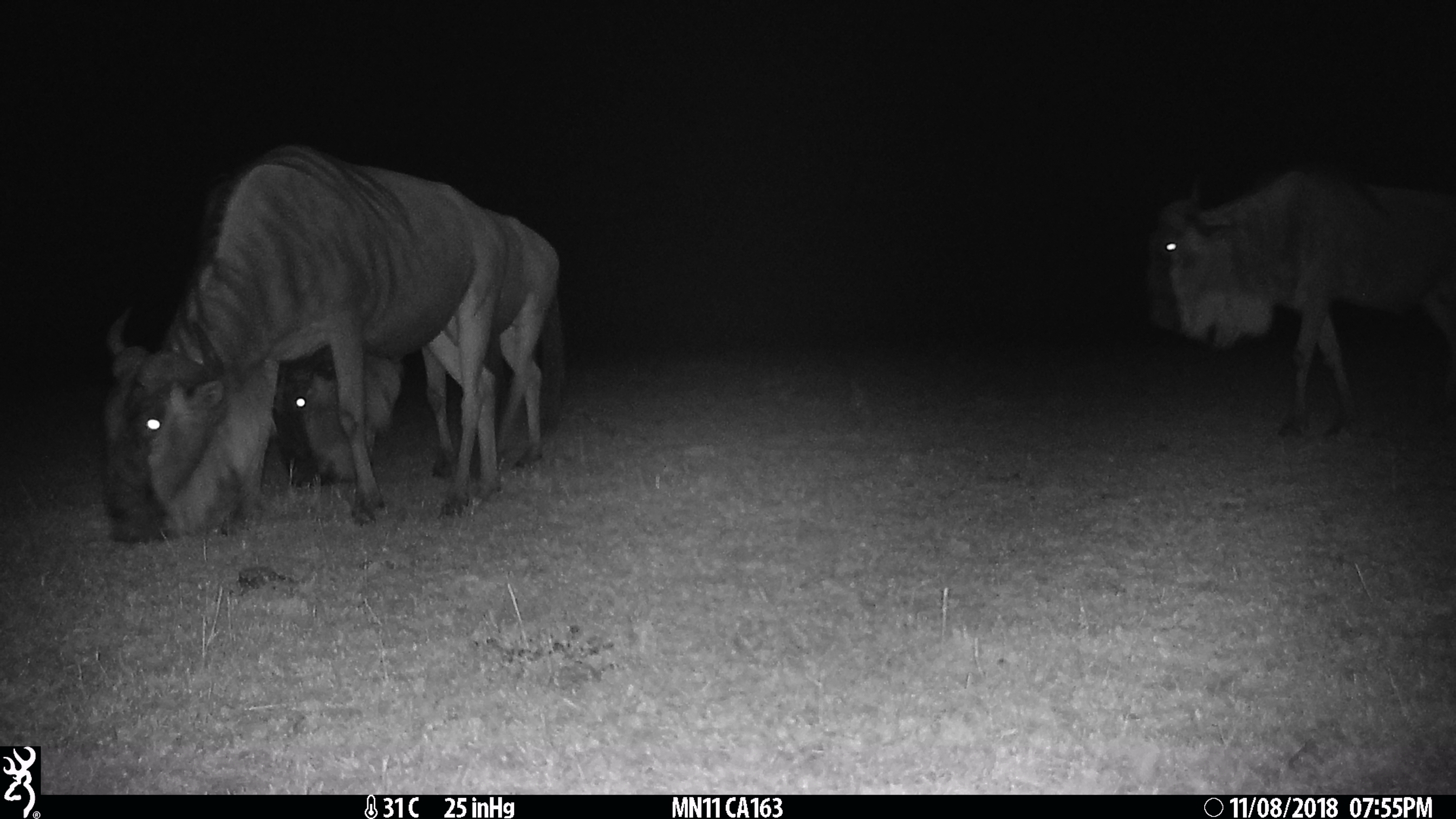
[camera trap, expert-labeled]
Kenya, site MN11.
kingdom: Animalia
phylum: Chordata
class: Mammalia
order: Artiodactyla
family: Bovidae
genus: Connochaetes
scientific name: Connochaetes taurinus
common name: blue wildebeest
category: wildebeest